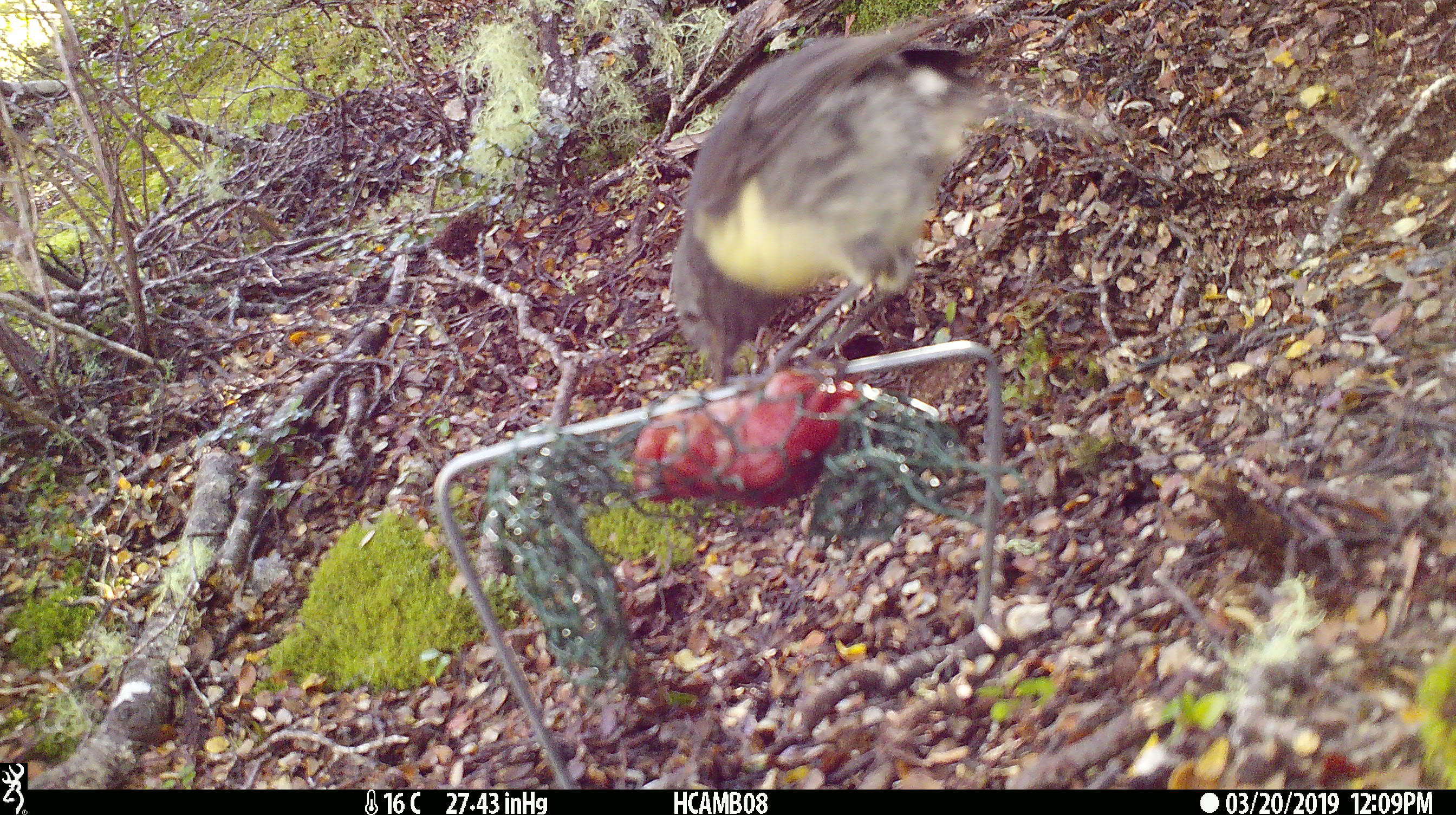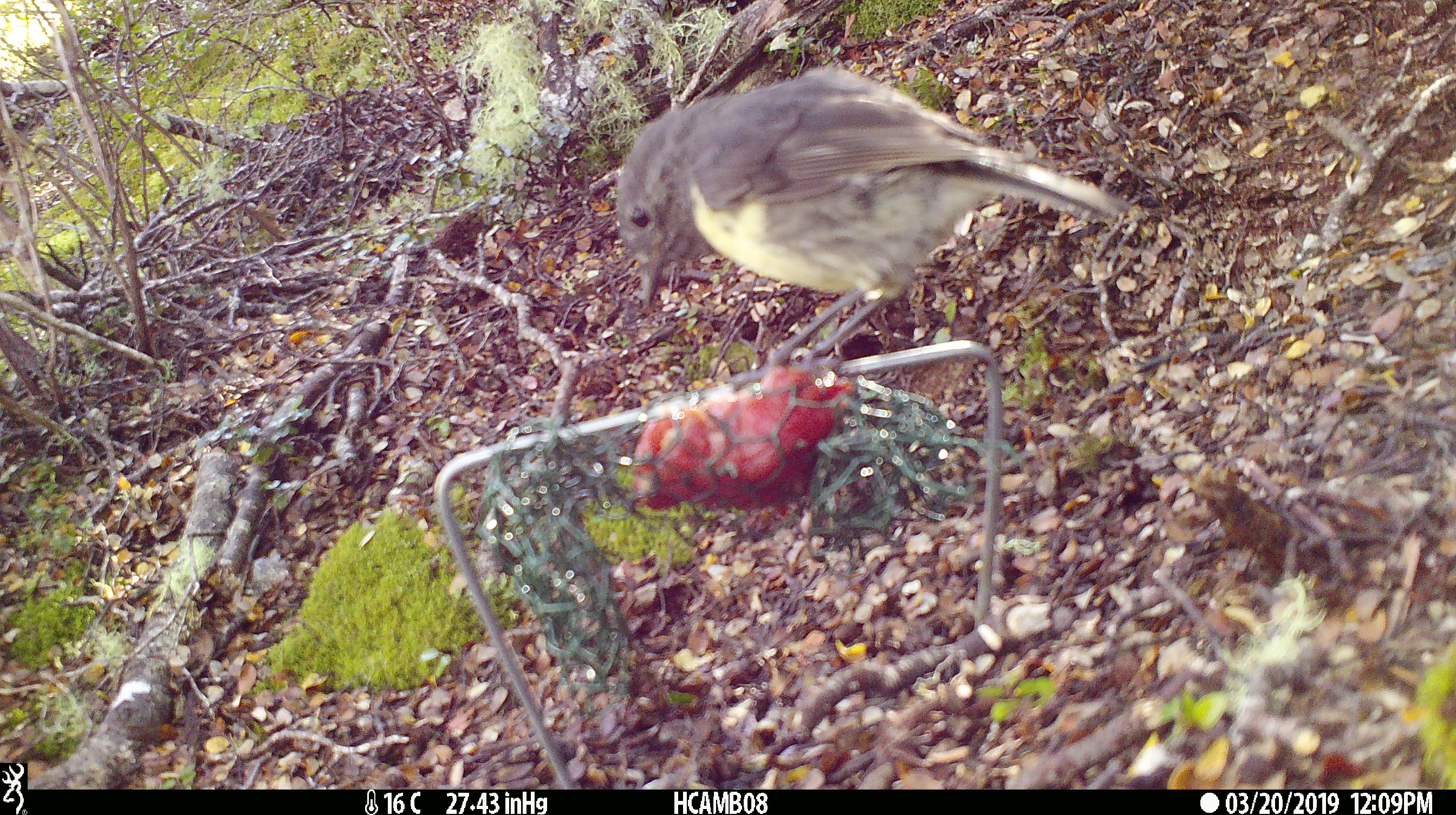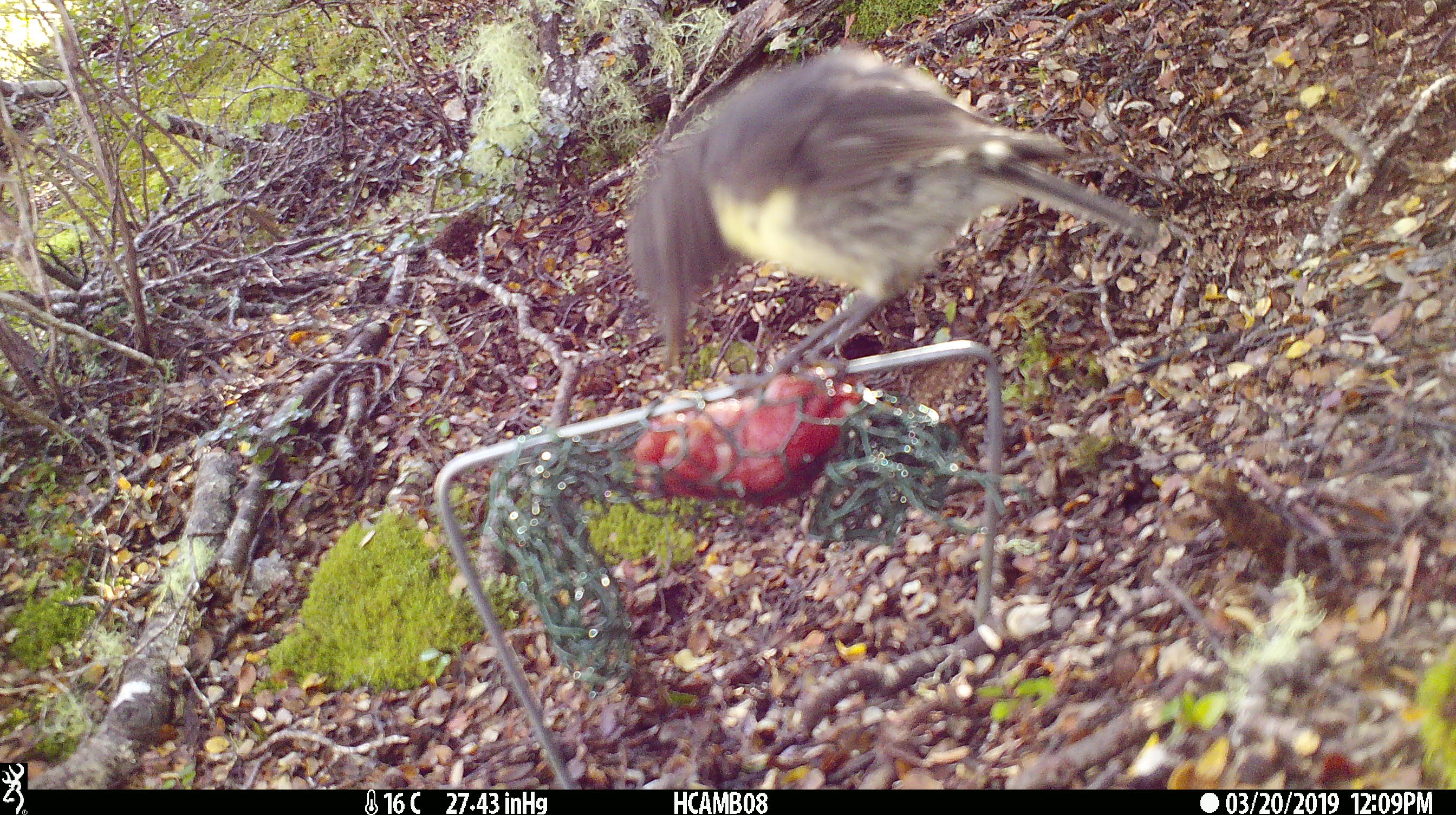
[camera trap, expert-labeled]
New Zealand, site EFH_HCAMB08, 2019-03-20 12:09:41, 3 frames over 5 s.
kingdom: Animalia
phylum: Chordata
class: Aves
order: Passeriformes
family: Petroicidae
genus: Petroica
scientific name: Petroica australis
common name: new zealand robin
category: robin